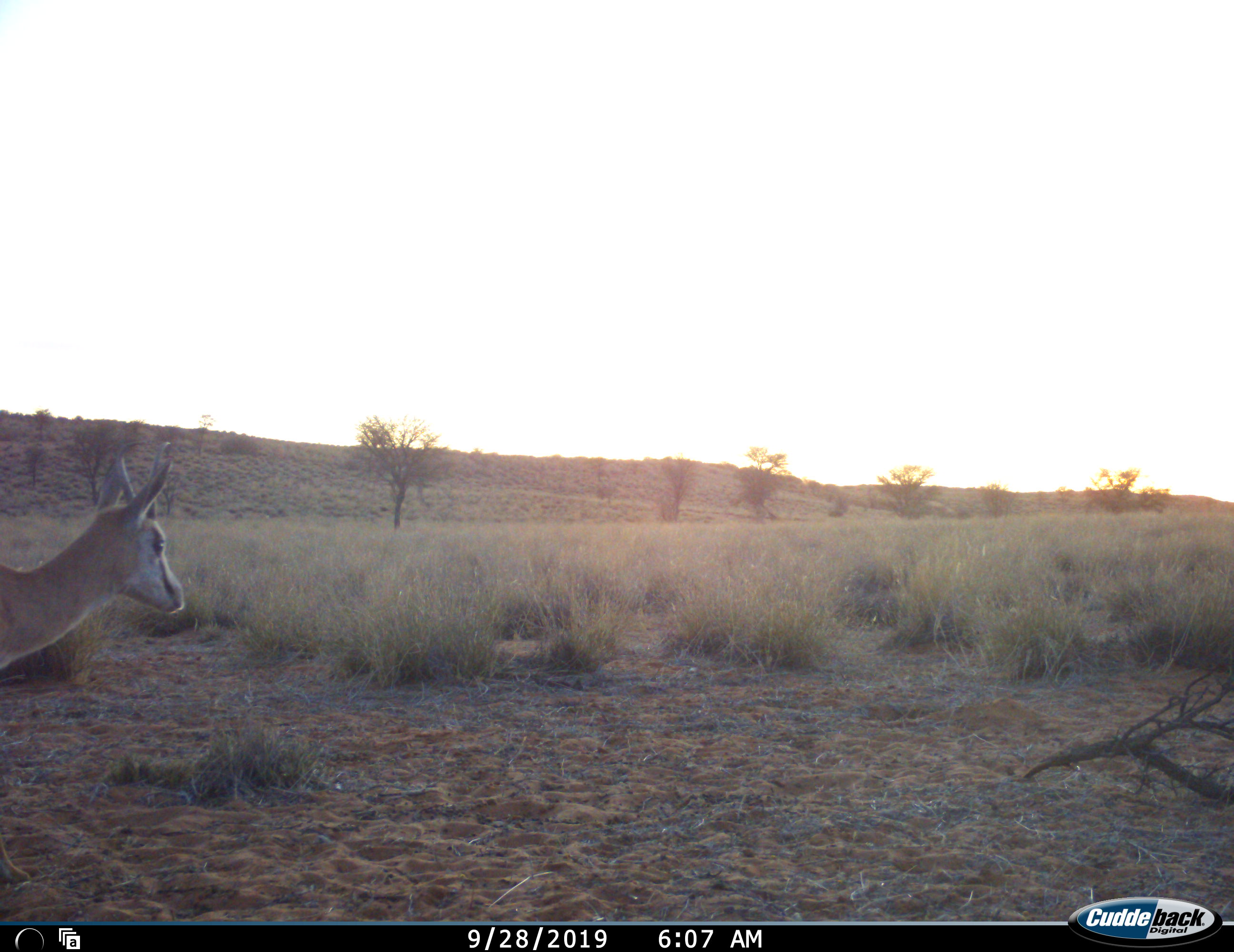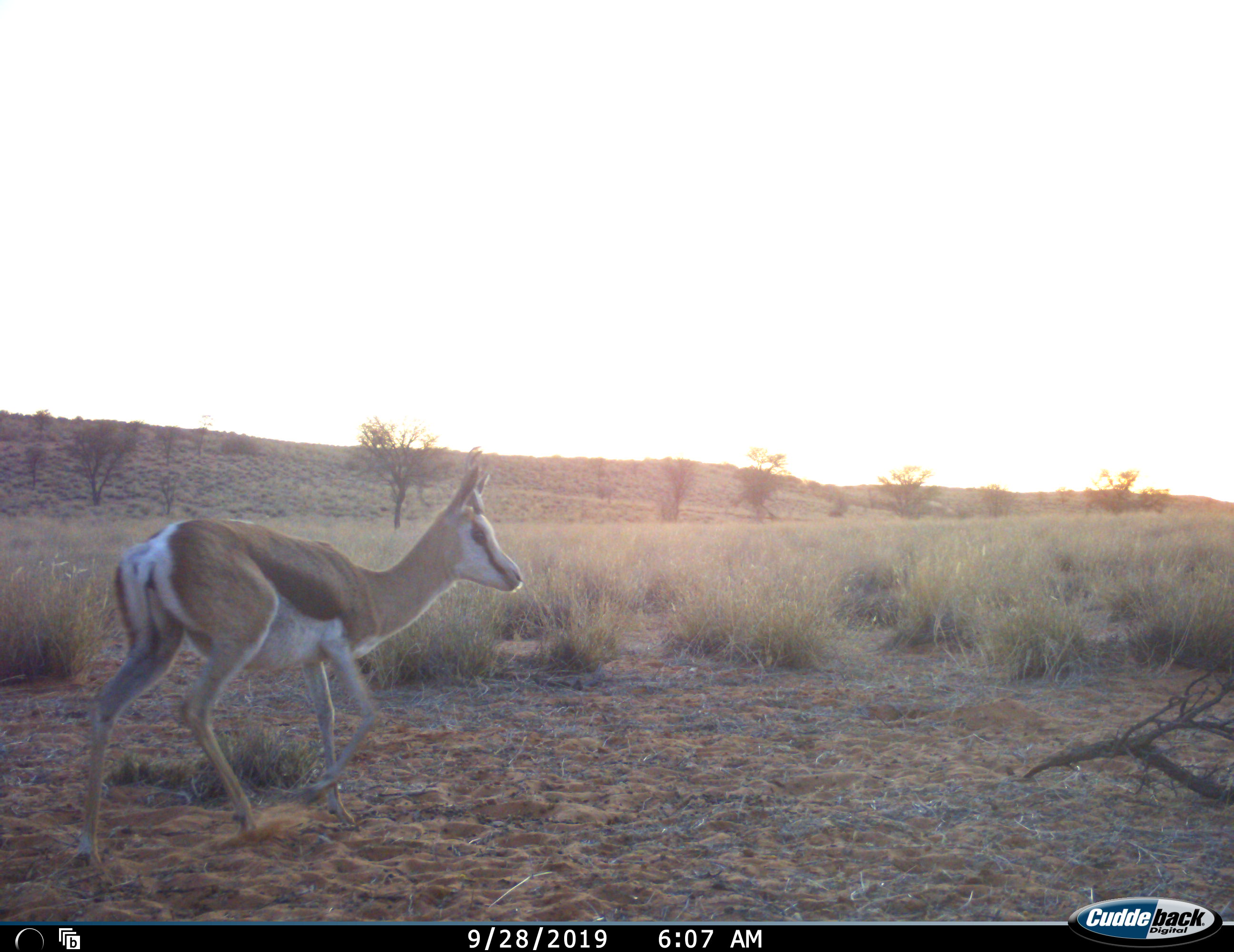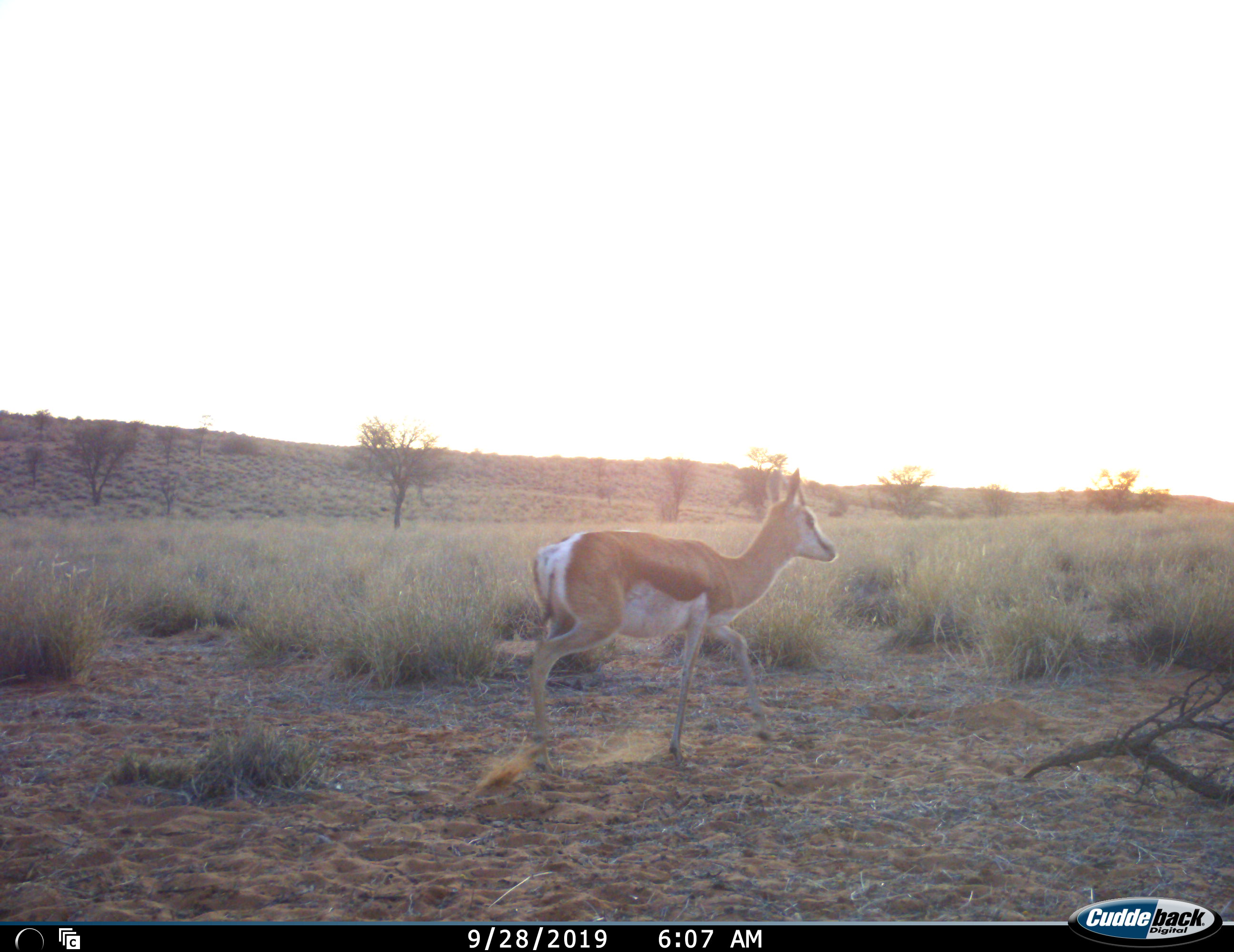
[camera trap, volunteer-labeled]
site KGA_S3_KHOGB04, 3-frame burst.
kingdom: Animalia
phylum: Chordata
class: Mammalia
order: Artiodactyla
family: Bovidae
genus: Antidorcas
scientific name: Antidorcas marsupialis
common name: springbok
Springbok (Antidorcas marsupialis), count 1. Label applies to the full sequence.